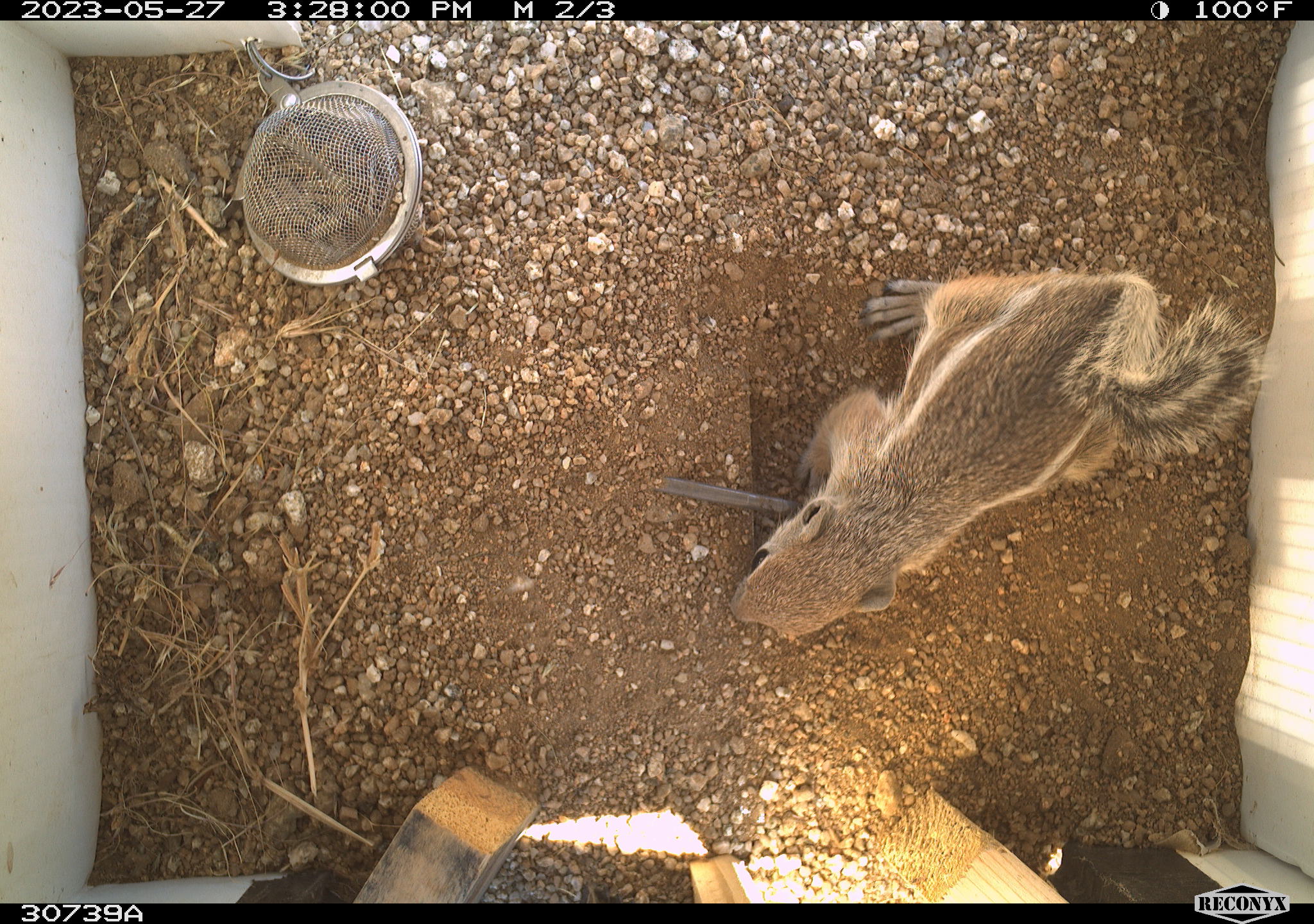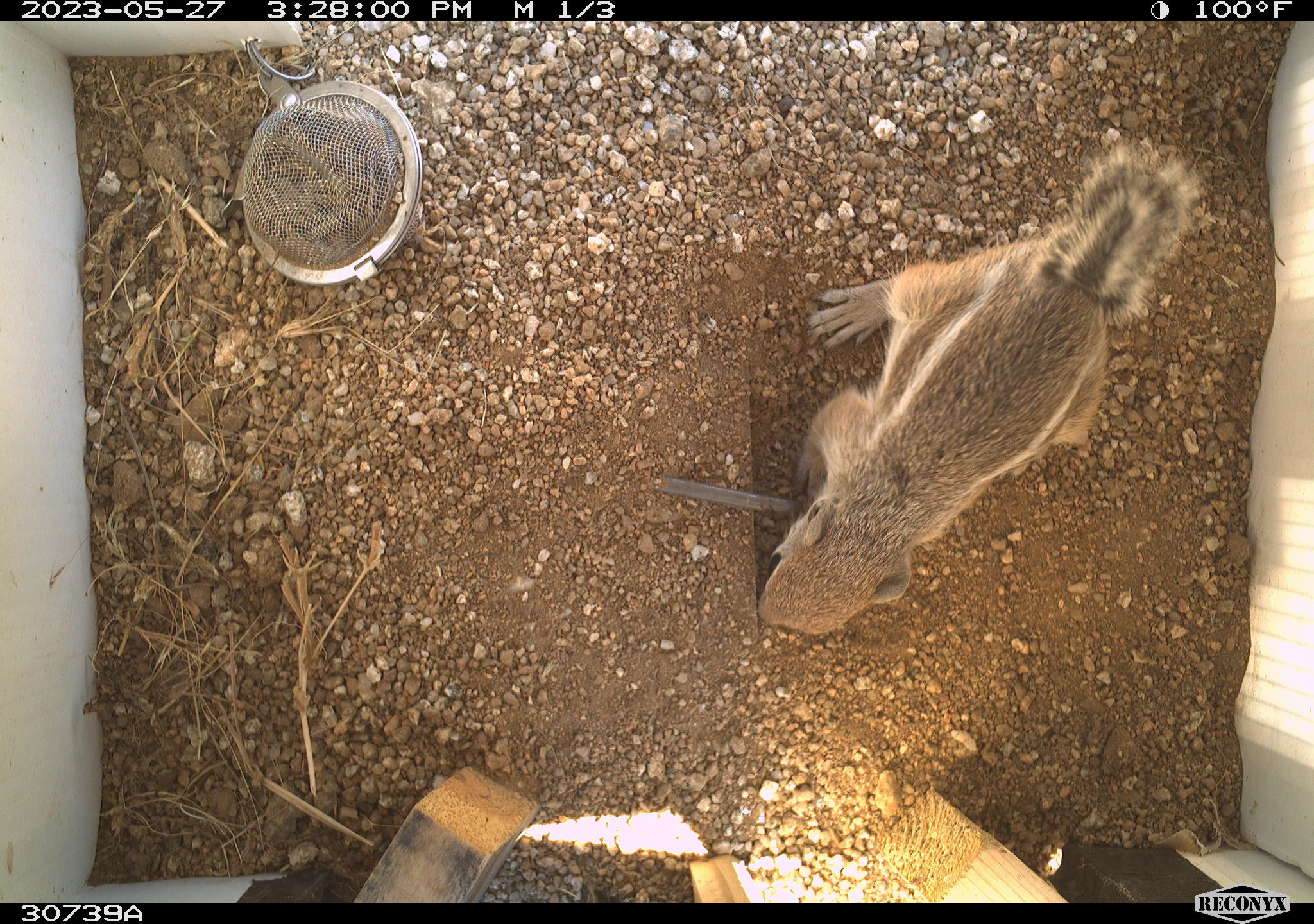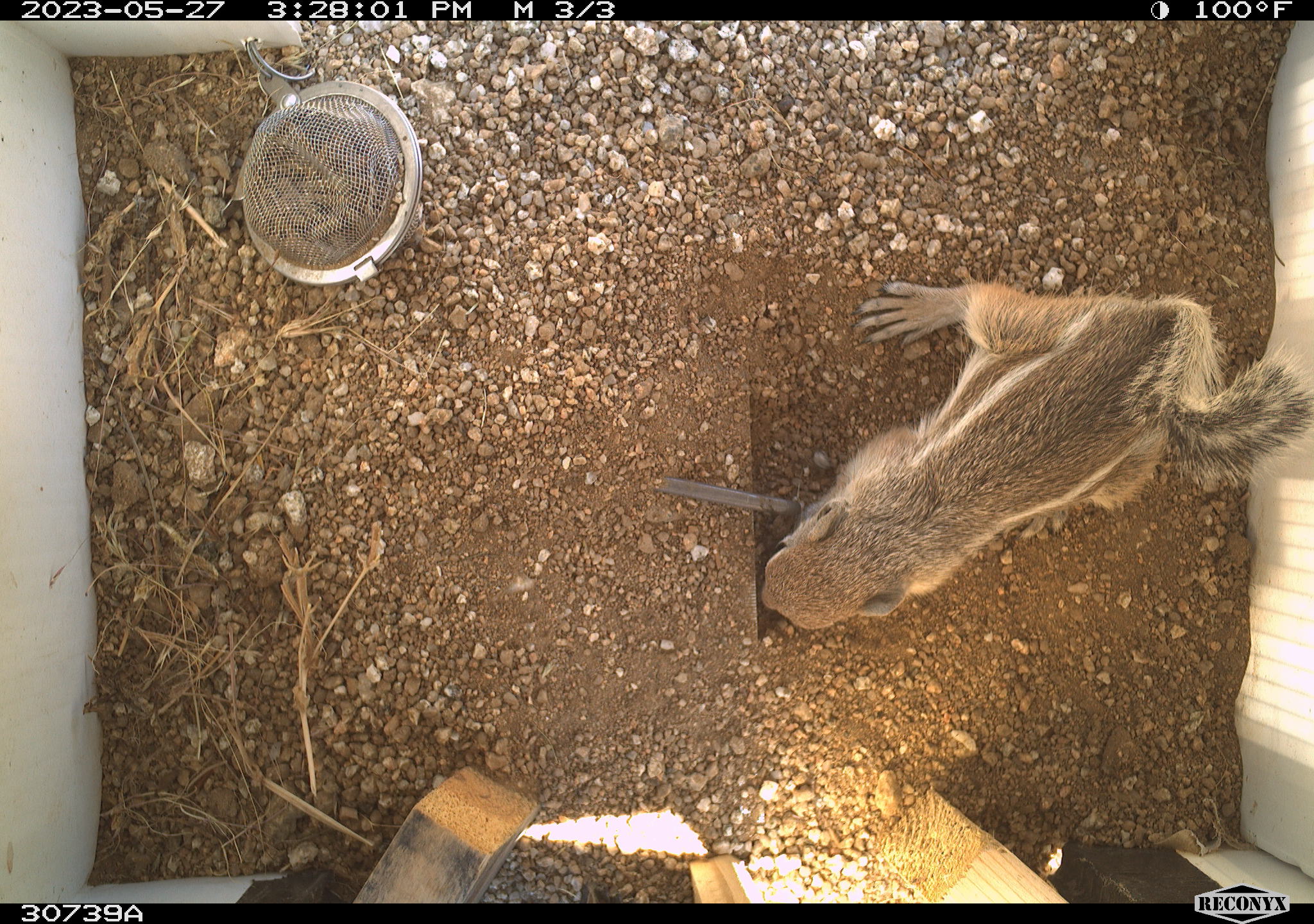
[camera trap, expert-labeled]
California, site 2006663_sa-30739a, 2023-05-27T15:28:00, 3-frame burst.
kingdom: Animalia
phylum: Chordata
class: Mammalia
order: Rodentia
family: Sciuridae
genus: Ammospermophilus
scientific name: Ammospermophilus leucurus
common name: white-tailed antelope squirrel